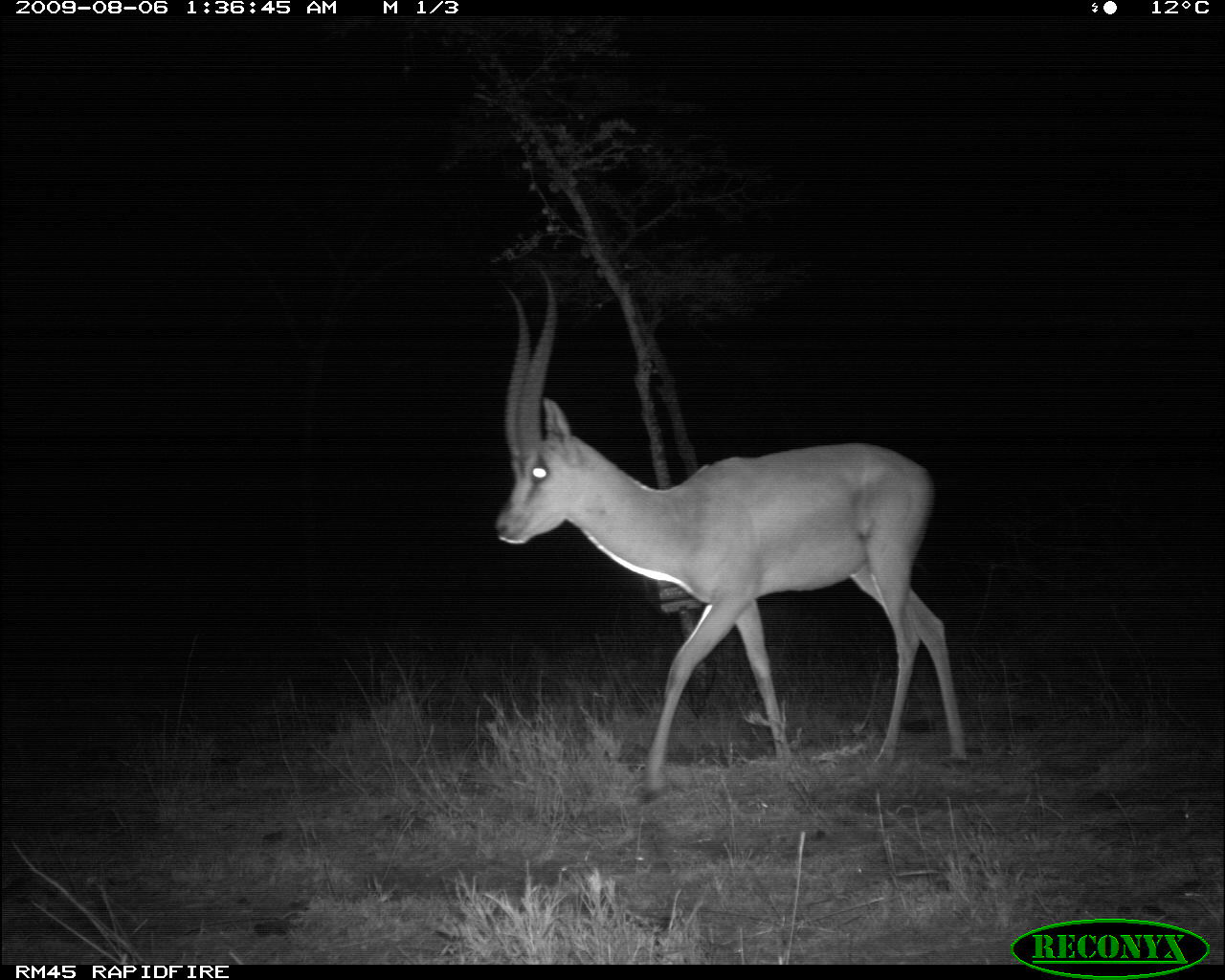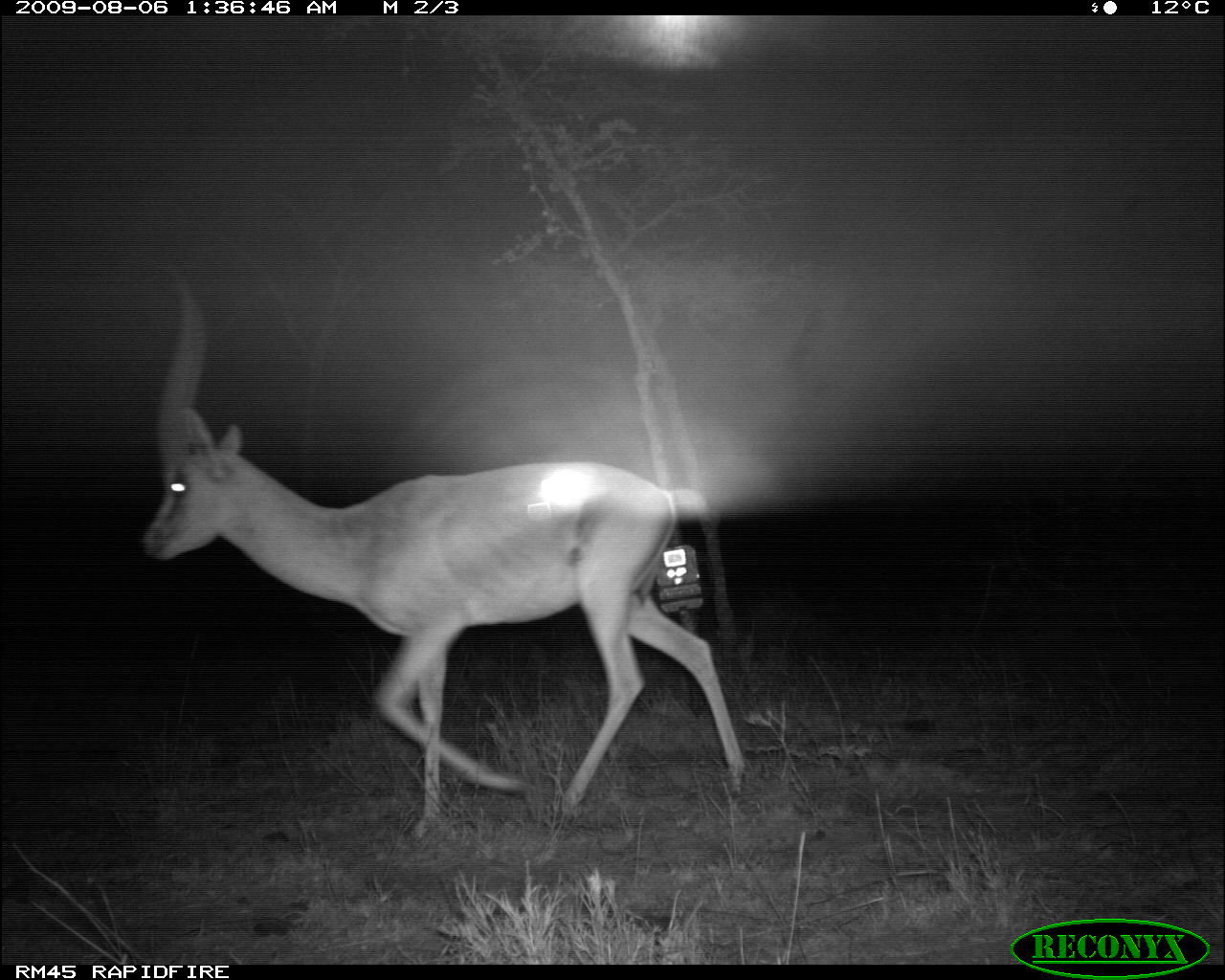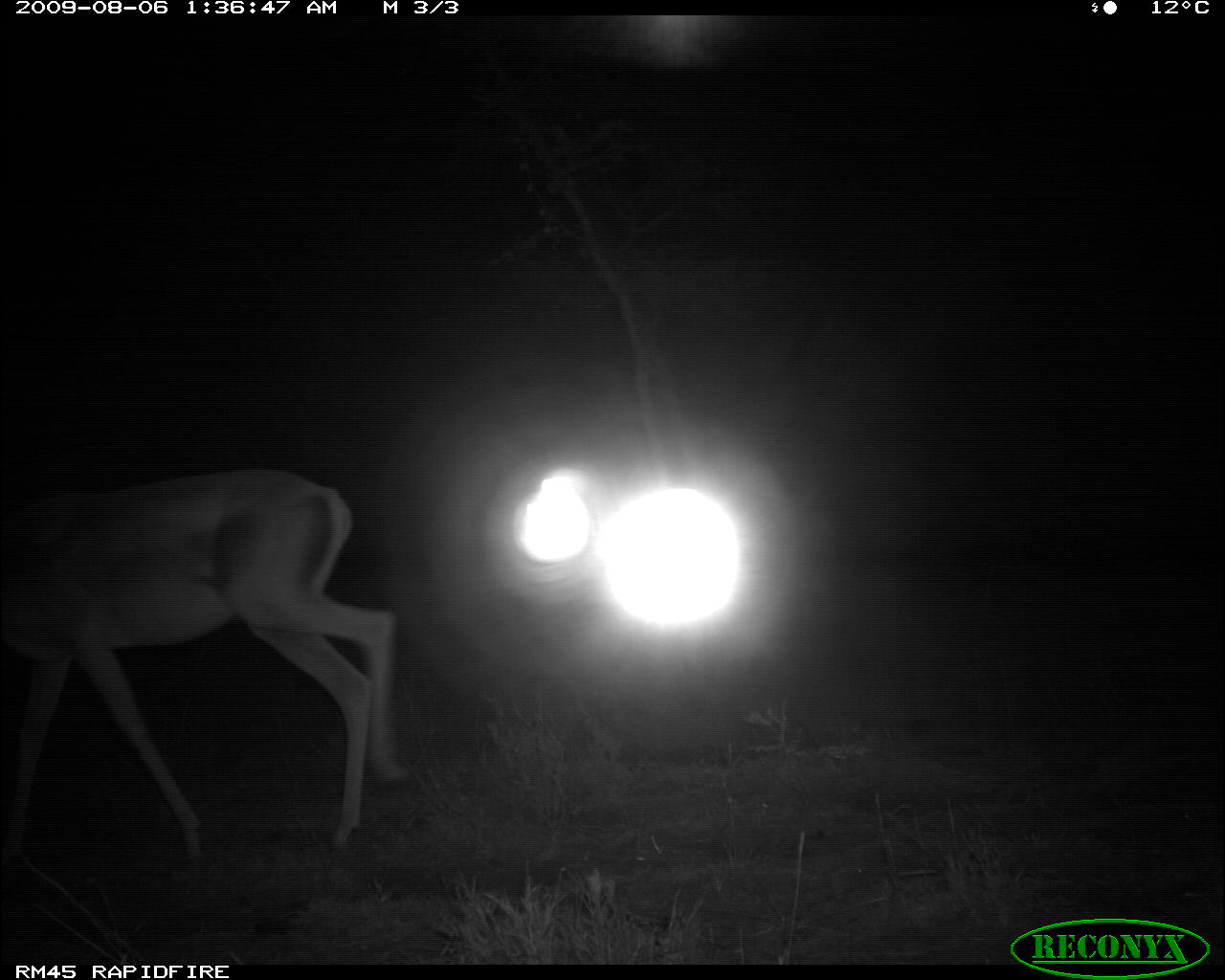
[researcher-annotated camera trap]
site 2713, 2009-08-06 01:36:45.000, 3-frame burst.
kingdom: Animalia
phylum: Chordata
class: Mammalia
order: Artiodactyla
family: Bovidae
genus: Nanger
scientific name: Nanger granti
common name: grant's gazelle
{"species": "Nanger granti (grant's gazelle)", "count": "1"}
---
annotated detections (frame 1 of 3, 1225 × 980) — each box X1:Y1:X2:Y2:
nanger granti: 491:253:969:807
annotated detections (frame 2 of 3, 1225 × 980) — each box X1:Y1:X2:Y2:
nanger granti: 135:262:747:845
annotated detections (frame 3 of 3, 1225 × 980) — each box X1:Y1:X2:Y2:
nanger granti: 0:464:403:878